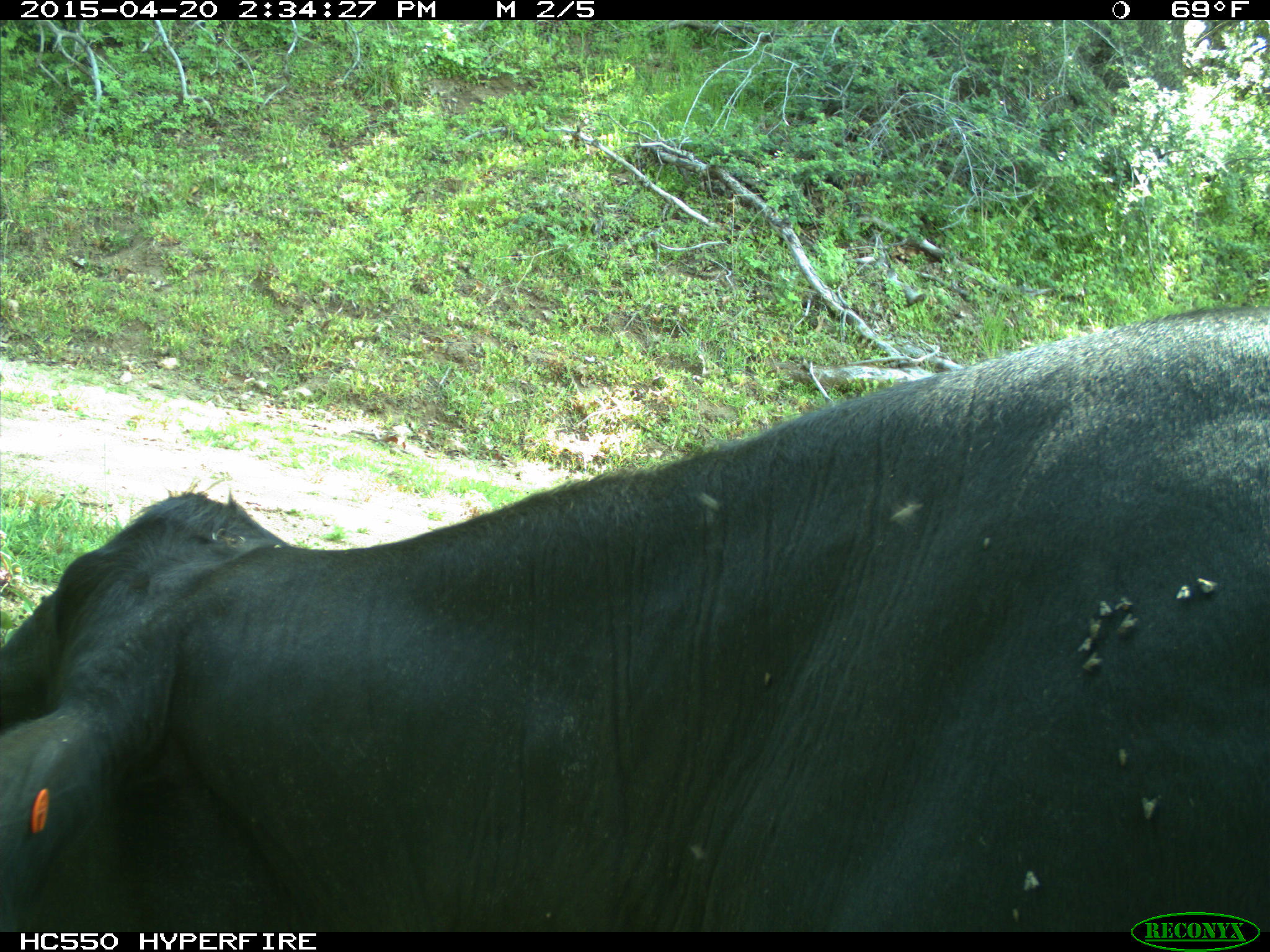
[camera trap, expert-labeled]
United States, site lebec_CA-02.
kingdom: Animalia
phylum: Chordata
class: Mammalia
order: Artiodactyla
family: Bovidae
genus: Bos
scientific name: Bos taurus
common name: domestic cow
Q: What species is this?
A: Bos taurus (domestic cow).